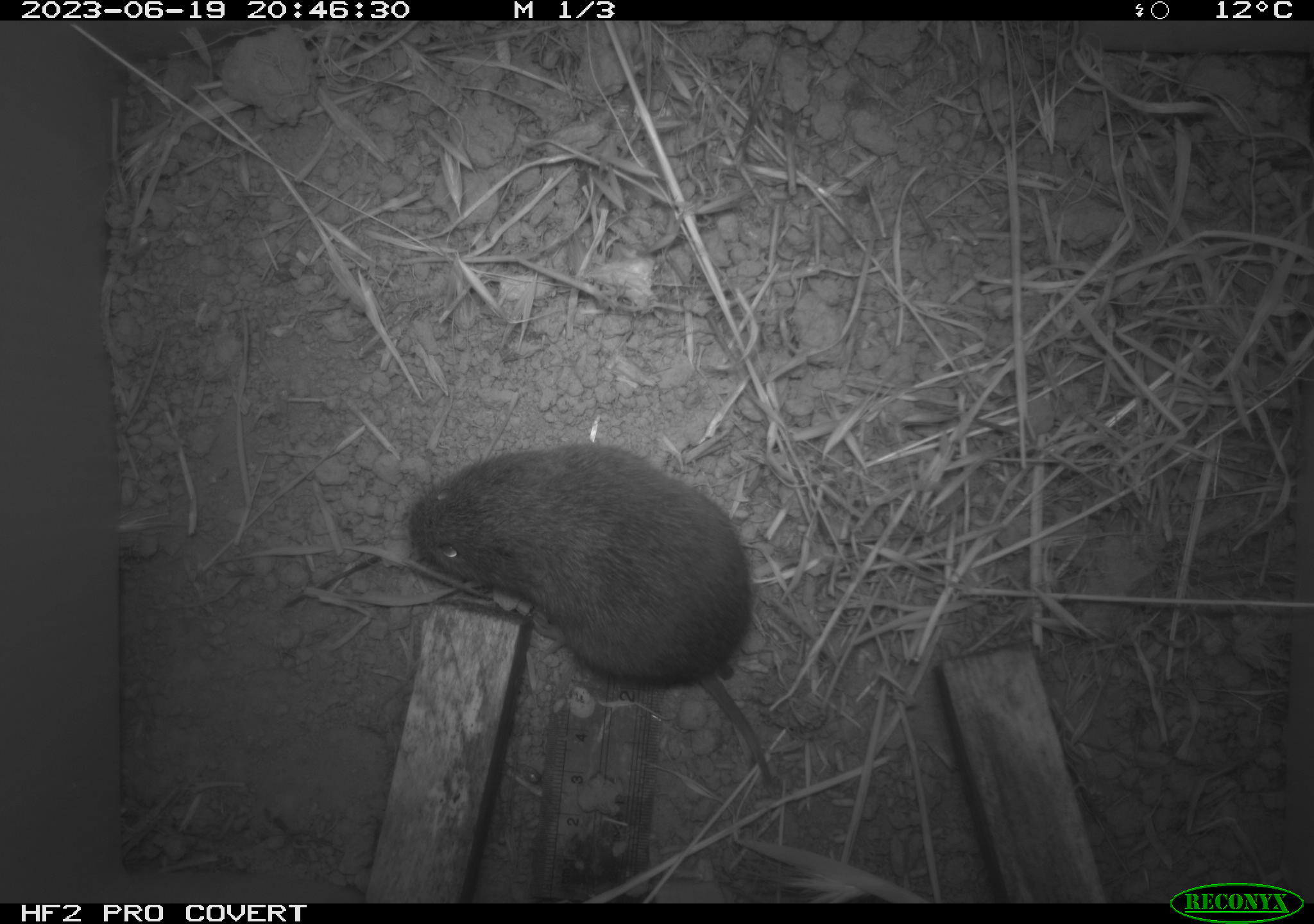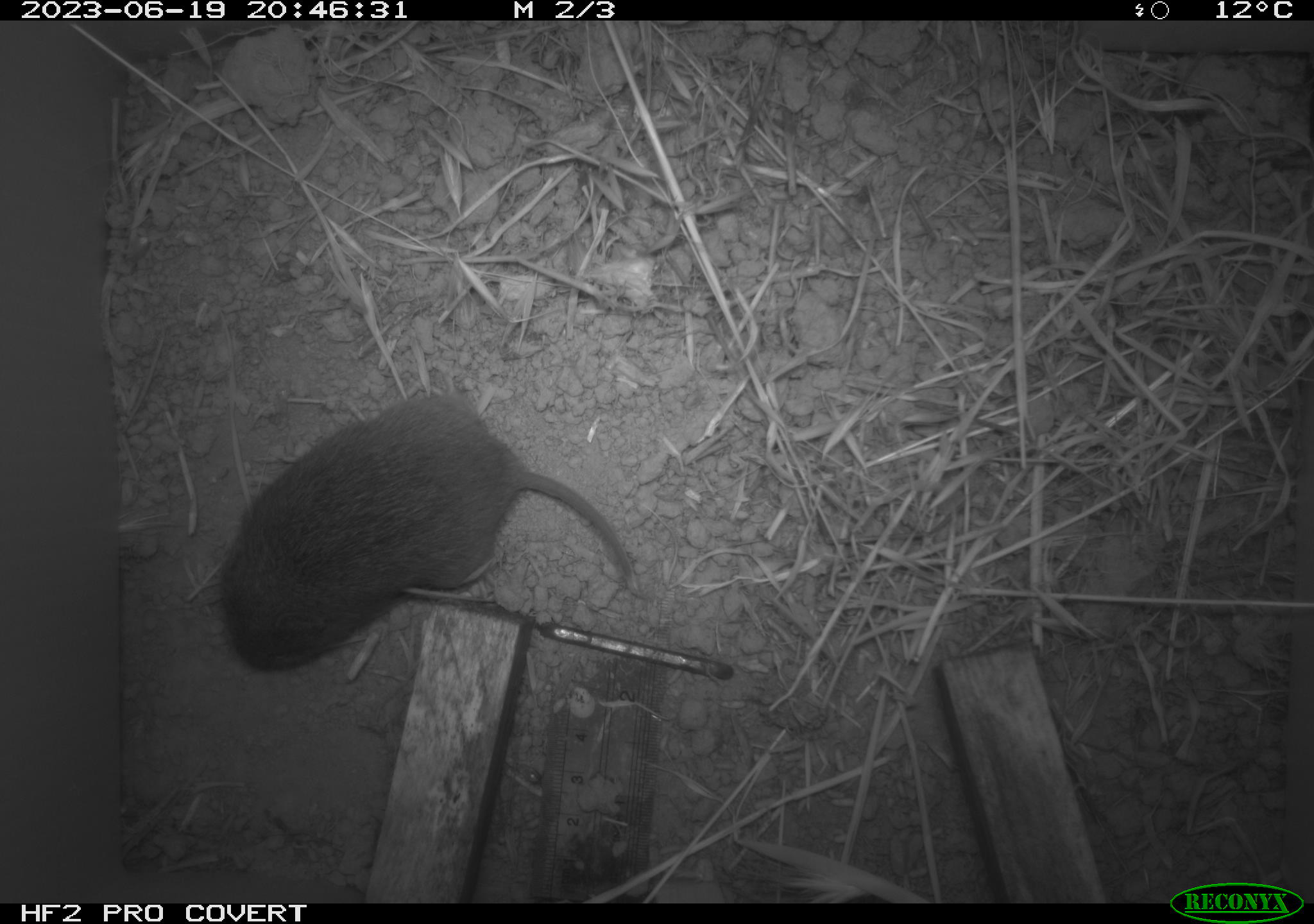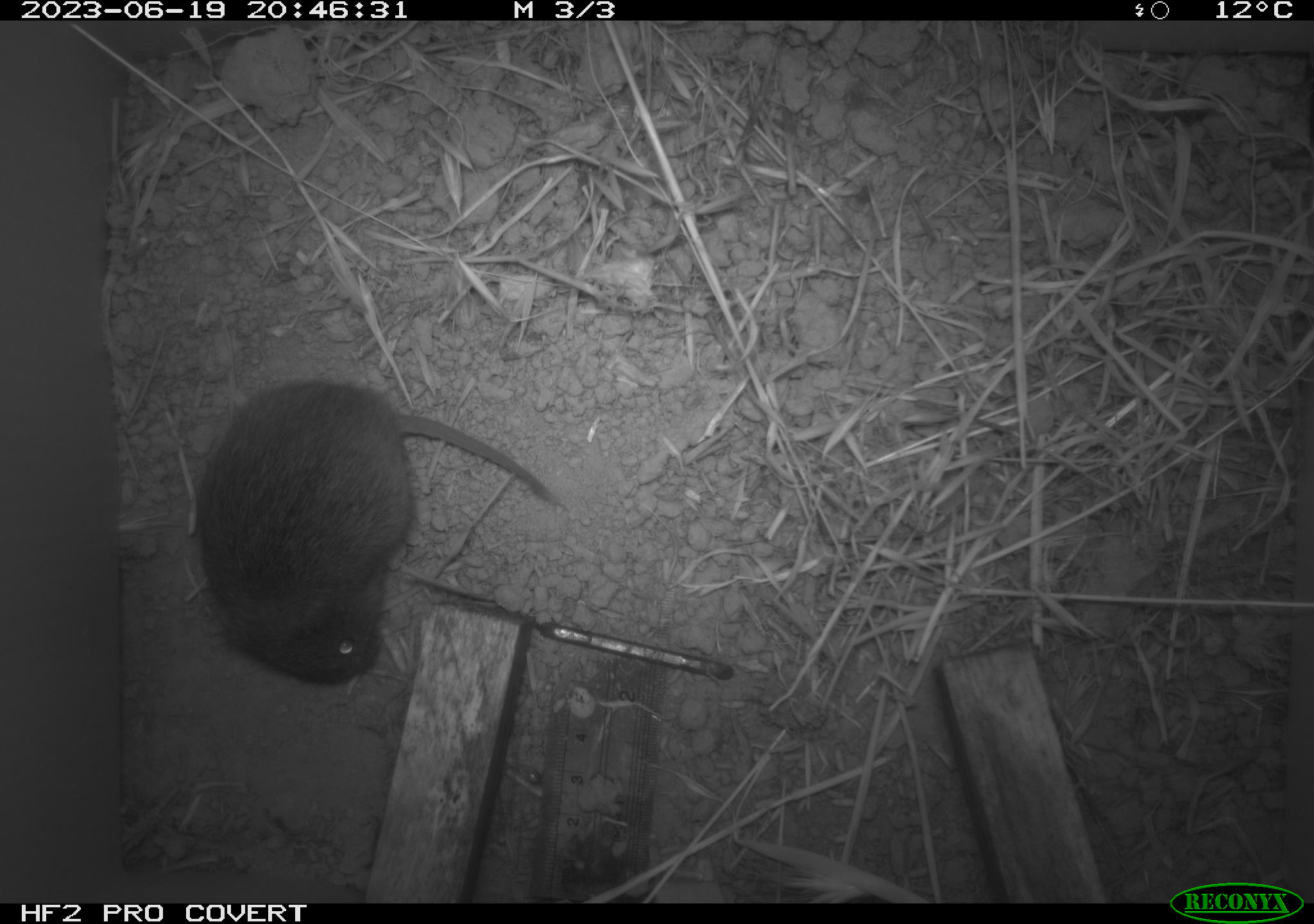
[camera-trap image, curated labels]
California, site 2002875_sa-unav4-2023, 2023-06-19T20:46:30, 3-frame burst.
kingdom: Animalia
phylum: Chordata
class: Mammalia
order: Rodentia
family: Cricetidae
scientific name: Arvicolinae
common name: voles, lemmings, and muskrats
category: arvicolinae subfamily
Arvicolinae subfamily (voles, lemmings, and muskrats) (Arvicolinae).